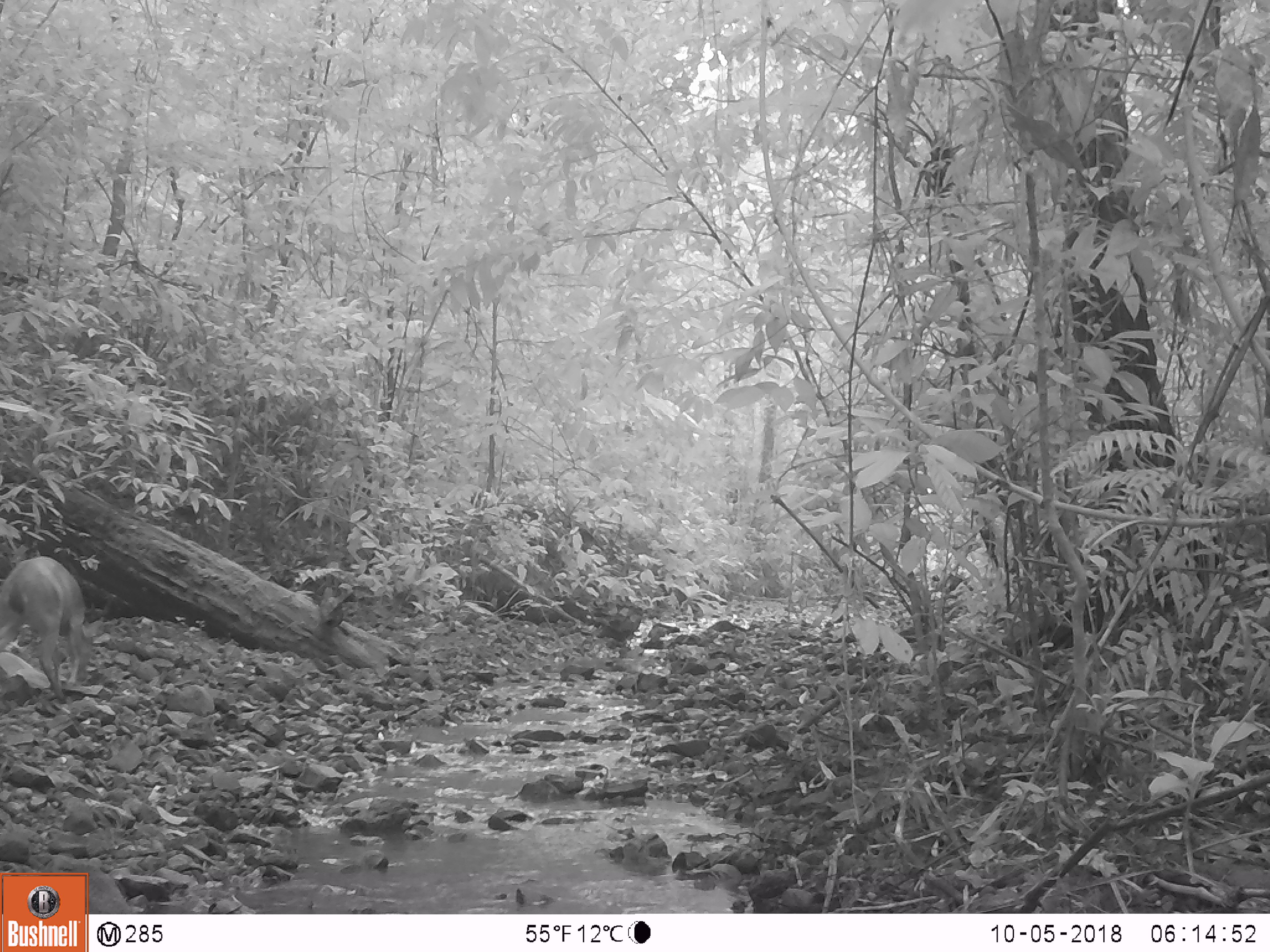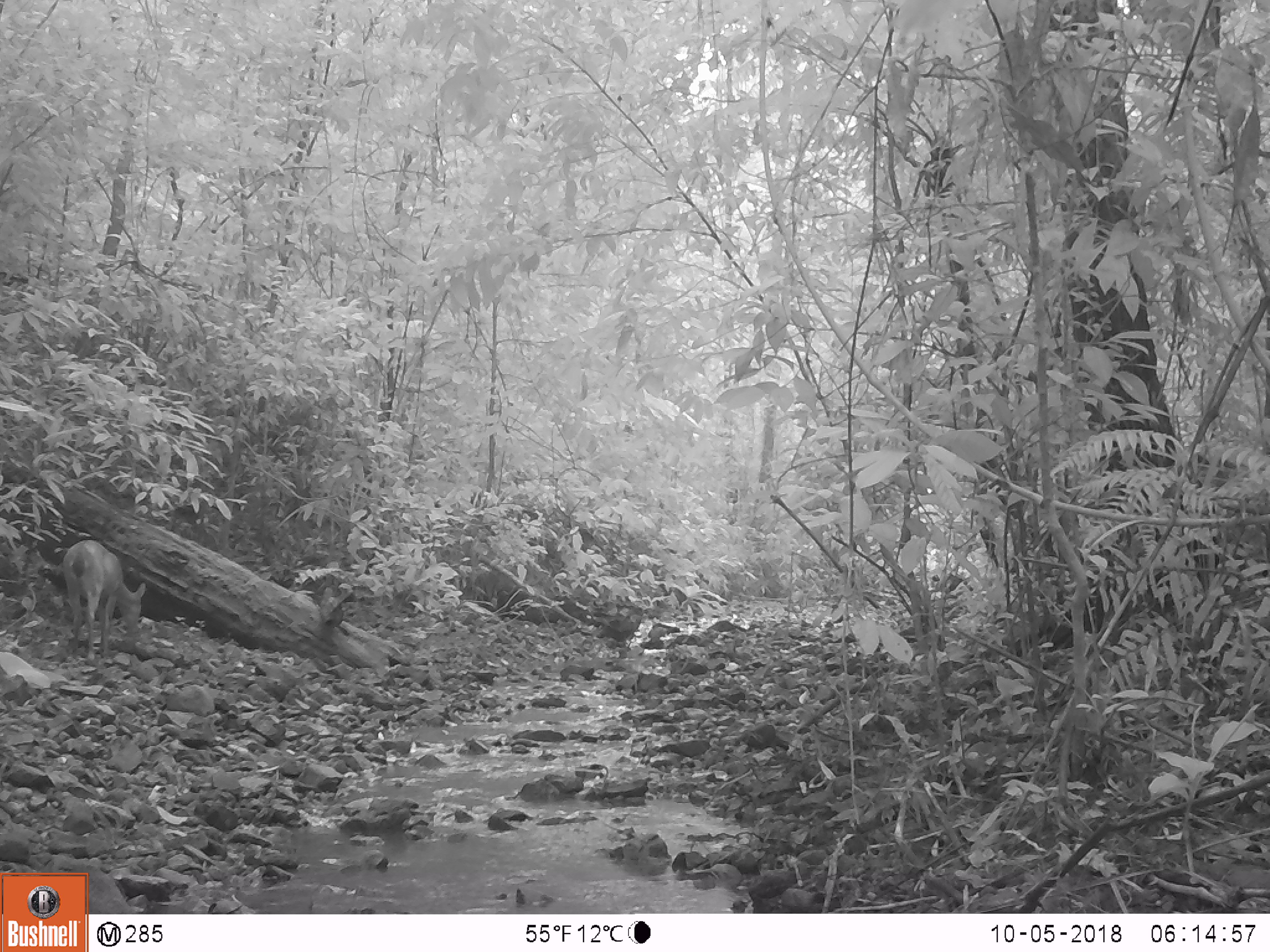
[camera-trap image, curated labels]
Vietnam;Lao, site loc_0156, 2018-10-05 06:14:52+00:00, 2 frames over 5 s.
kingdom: Animalia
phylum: Chordata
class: Mammalia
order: Artiodactyla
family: Cervidae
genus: Muntiacus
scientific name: Muntiacus vuquangensis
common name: large-antlered muntjac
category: large antlered muntjac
Large antlered muntjac (large-antlered muntjac) (Muntiacus vuquangensis). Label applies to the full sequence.